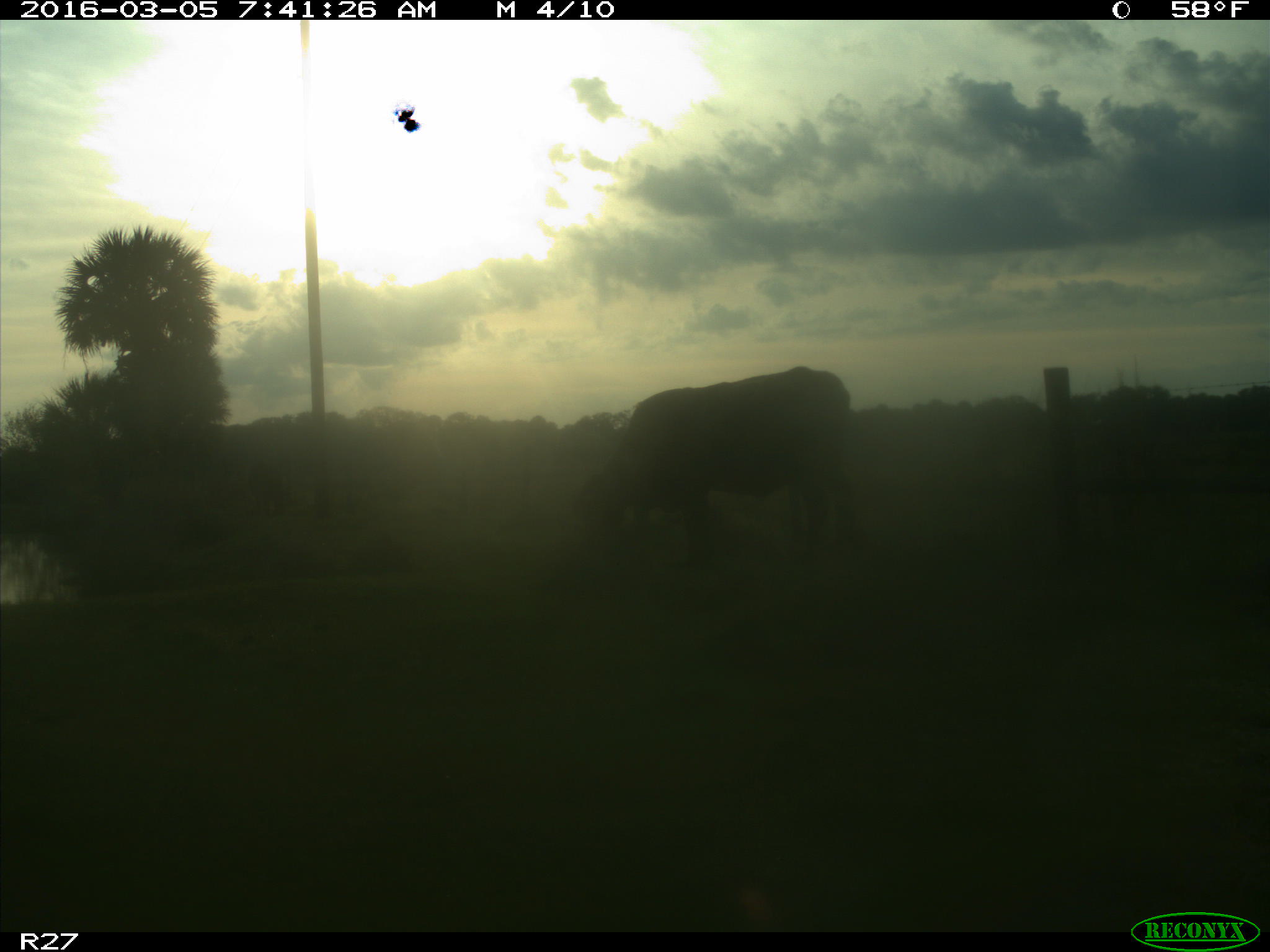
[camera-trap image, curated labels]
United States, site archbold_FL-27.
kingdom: Animalia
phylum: Chordata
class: Mammalia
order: Artiodactyla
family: Bovidae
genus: Bos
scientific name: Bos taurus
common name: domestic cow